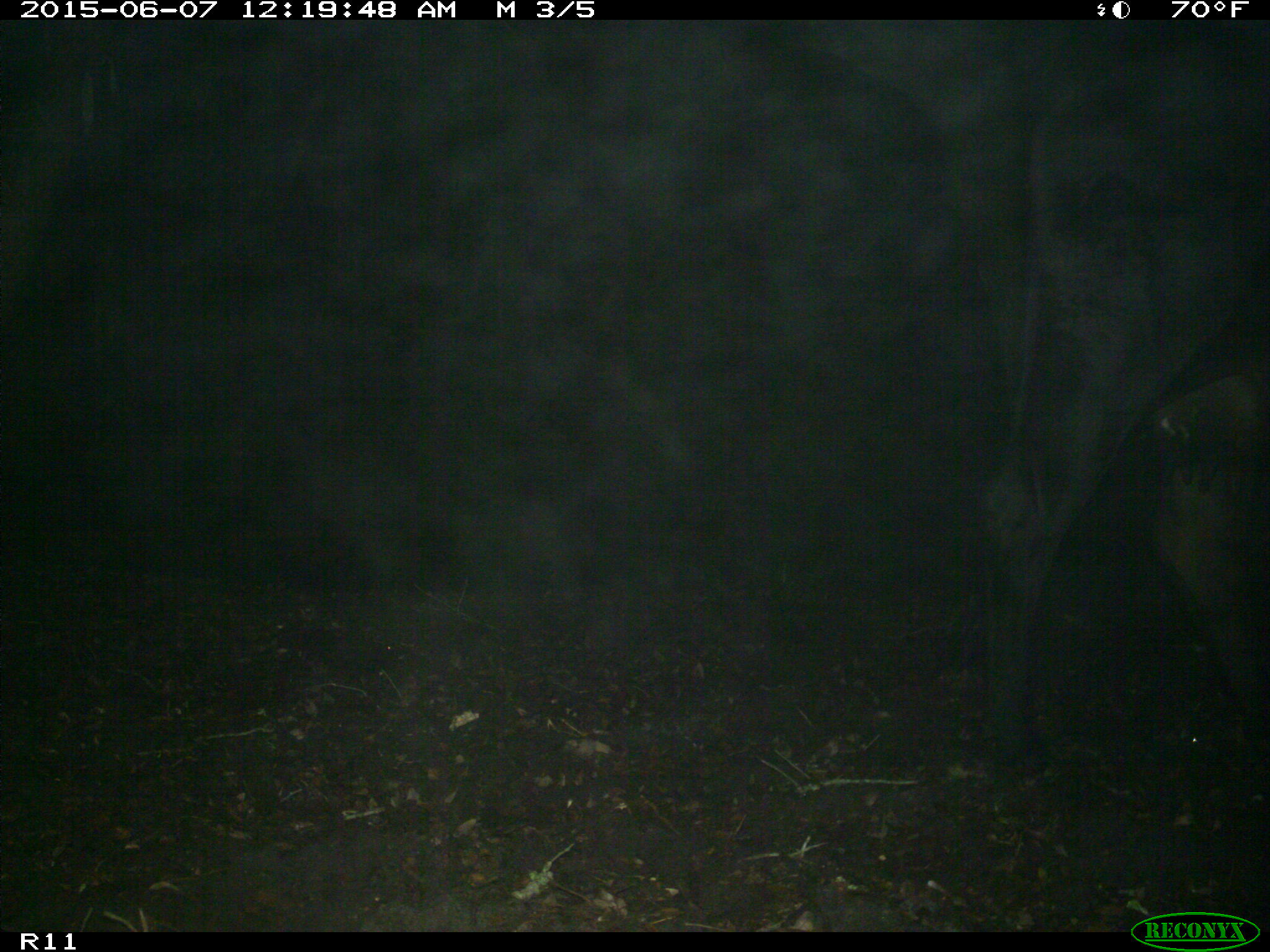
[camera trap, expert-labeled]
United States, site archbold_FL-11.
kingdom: Animalia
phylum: Chordata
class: Mammalia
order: Artiodactyla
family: Bovidae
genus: Bos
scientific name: Bos taurus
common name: domestic cow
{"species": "Bos taurus (domestic cow)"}